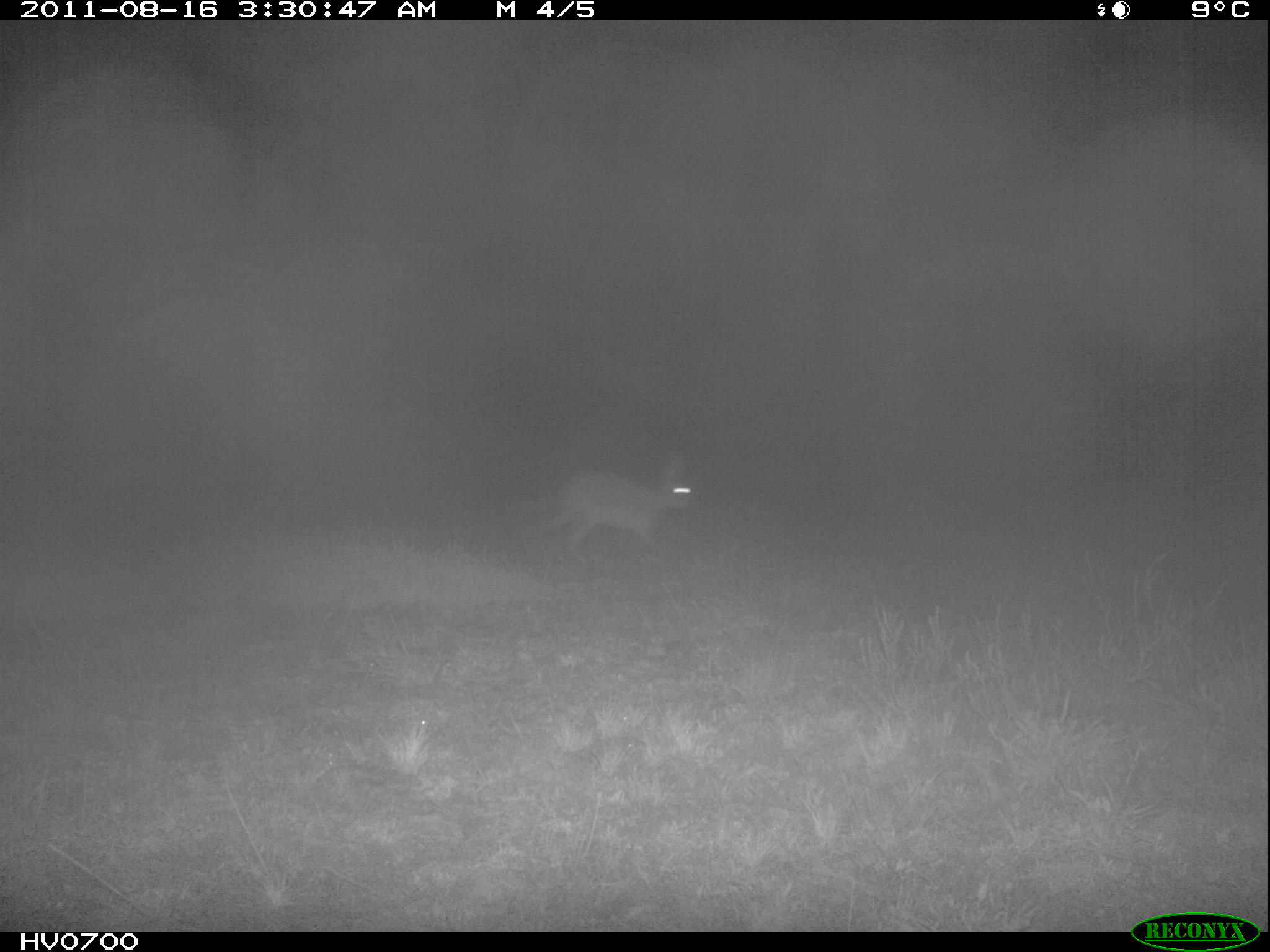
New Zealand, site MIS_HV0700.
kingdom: Animalia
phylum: Chordata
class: Mammalia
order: Lagomorpha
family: Leporidae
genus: Lepus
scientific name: Lepus europaeus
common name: brown hare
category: hare